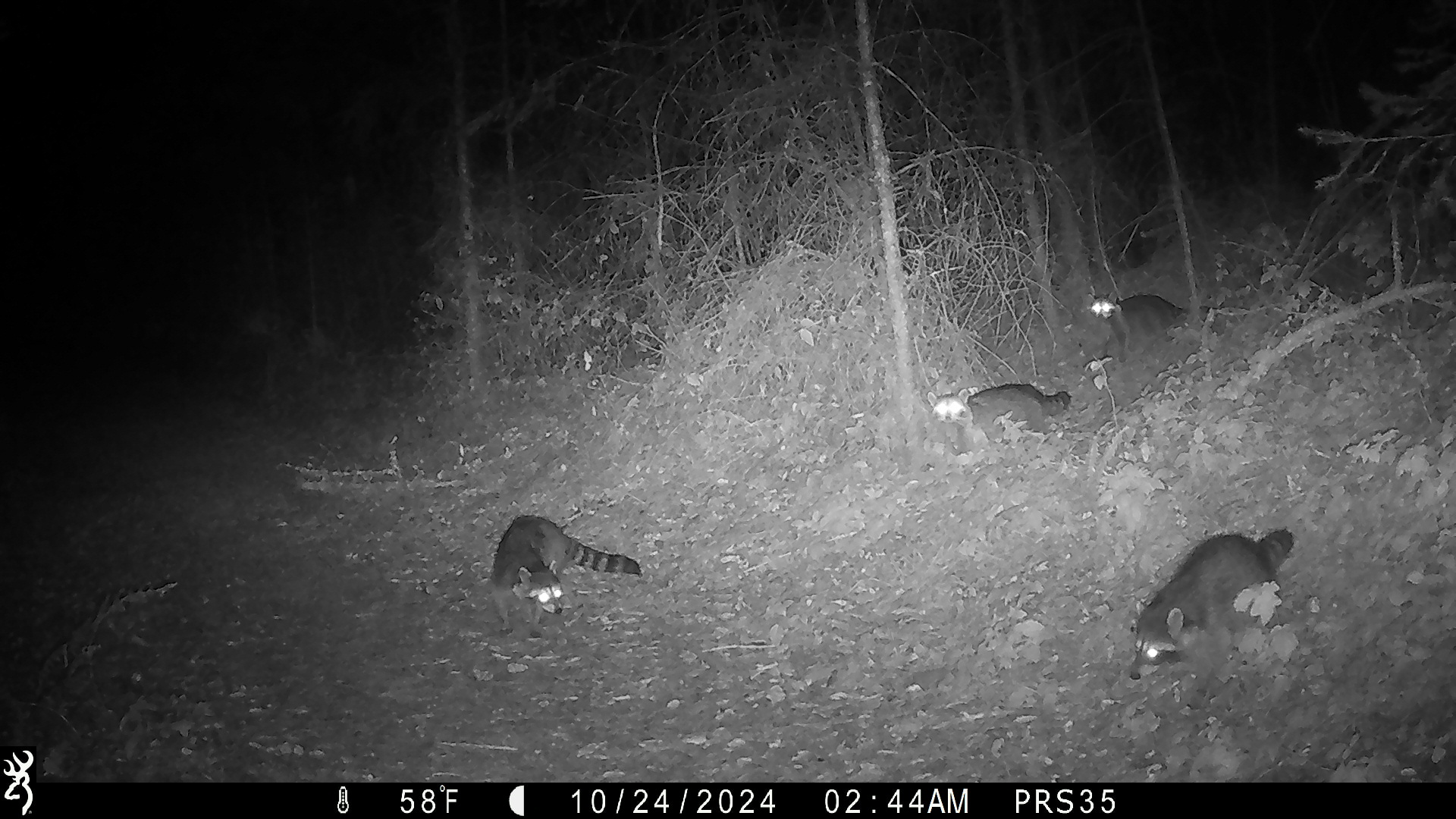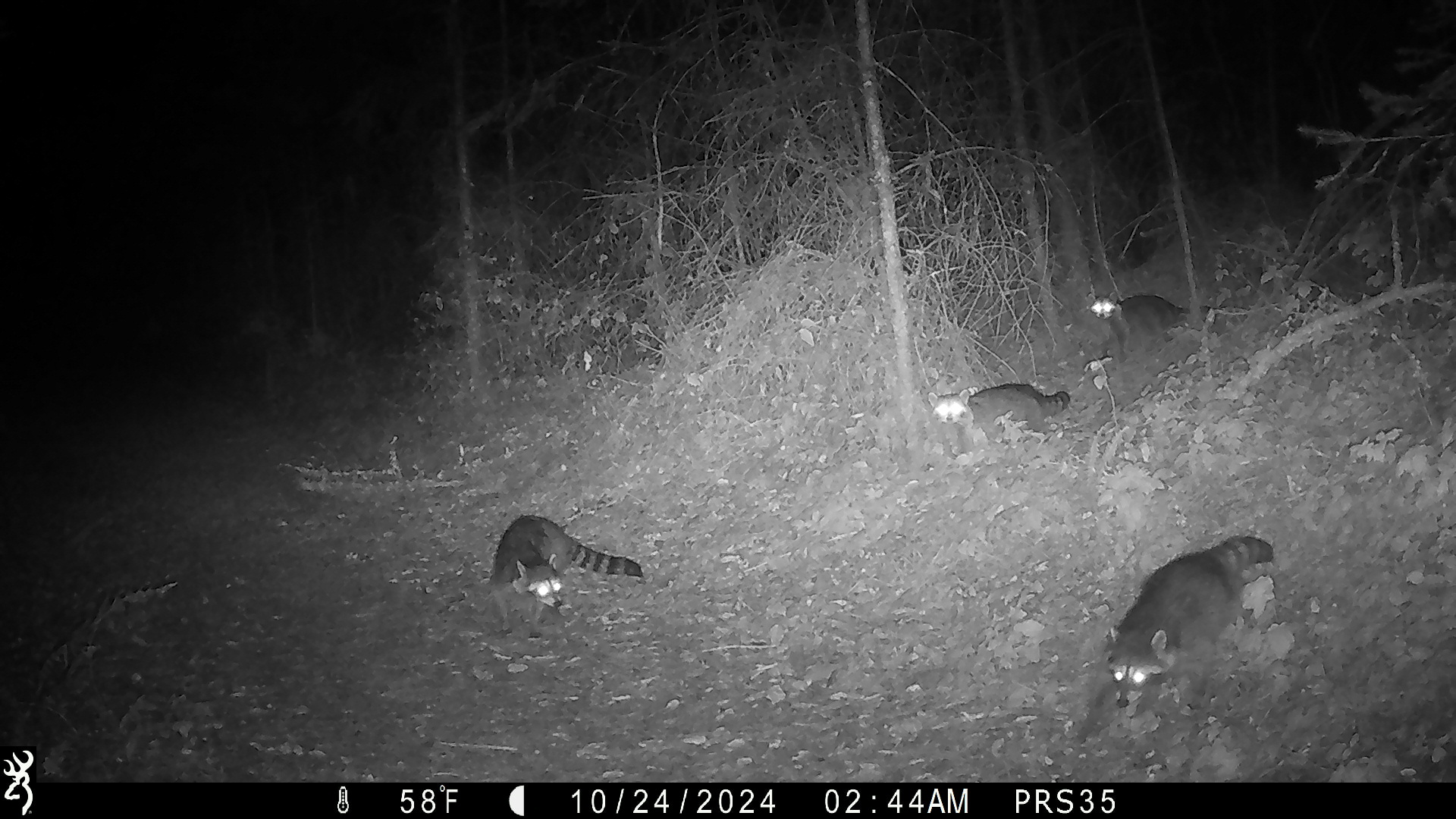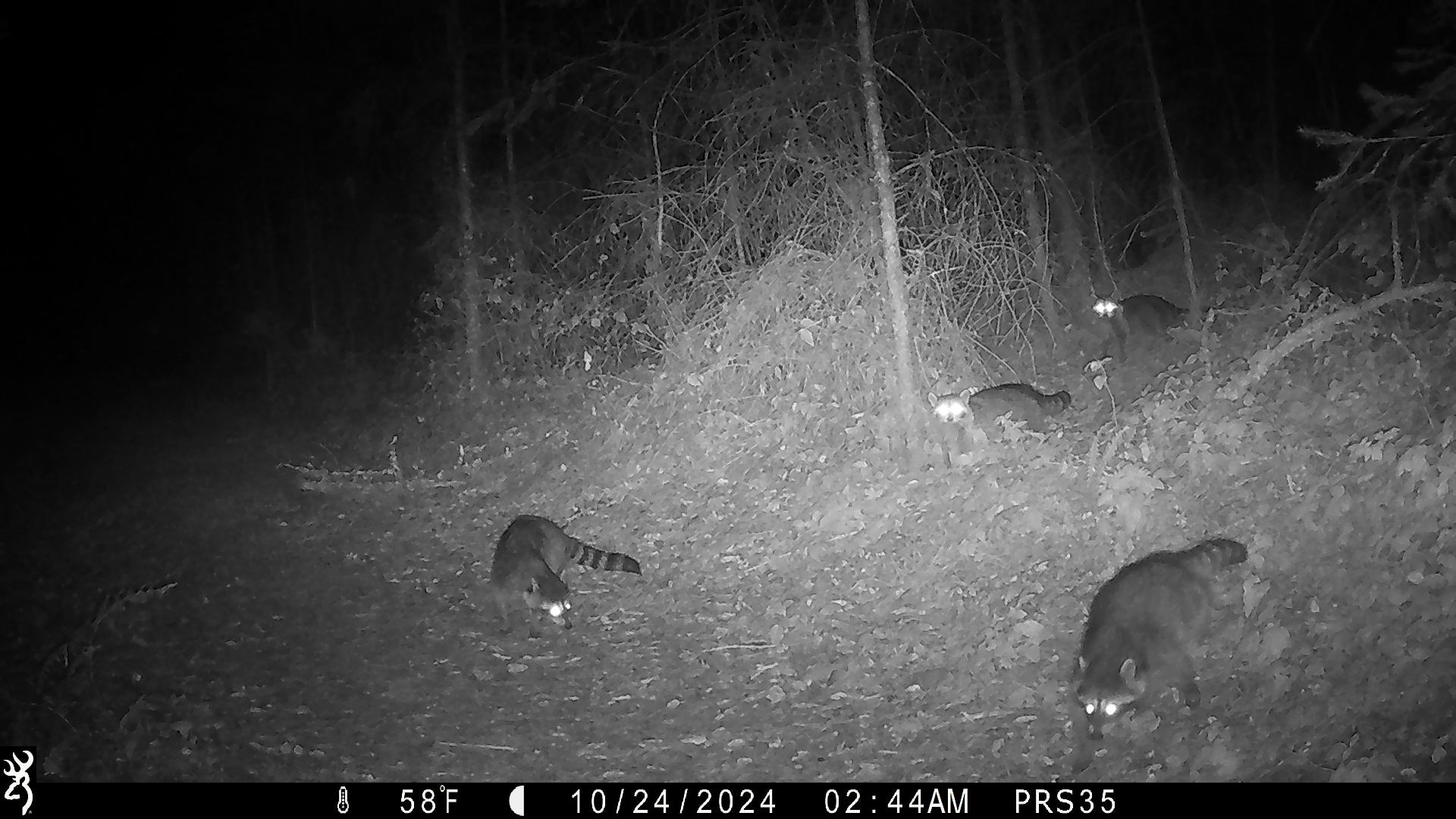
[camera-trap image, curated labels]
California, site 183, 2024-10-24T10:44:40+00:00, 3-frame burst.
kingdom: Animalia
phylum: Chordata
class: Mammalia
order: Carnivora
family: Procyonidae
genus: Procyon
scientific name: Procyon lotor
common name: raccoon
Raccoon (Procyon lotor).